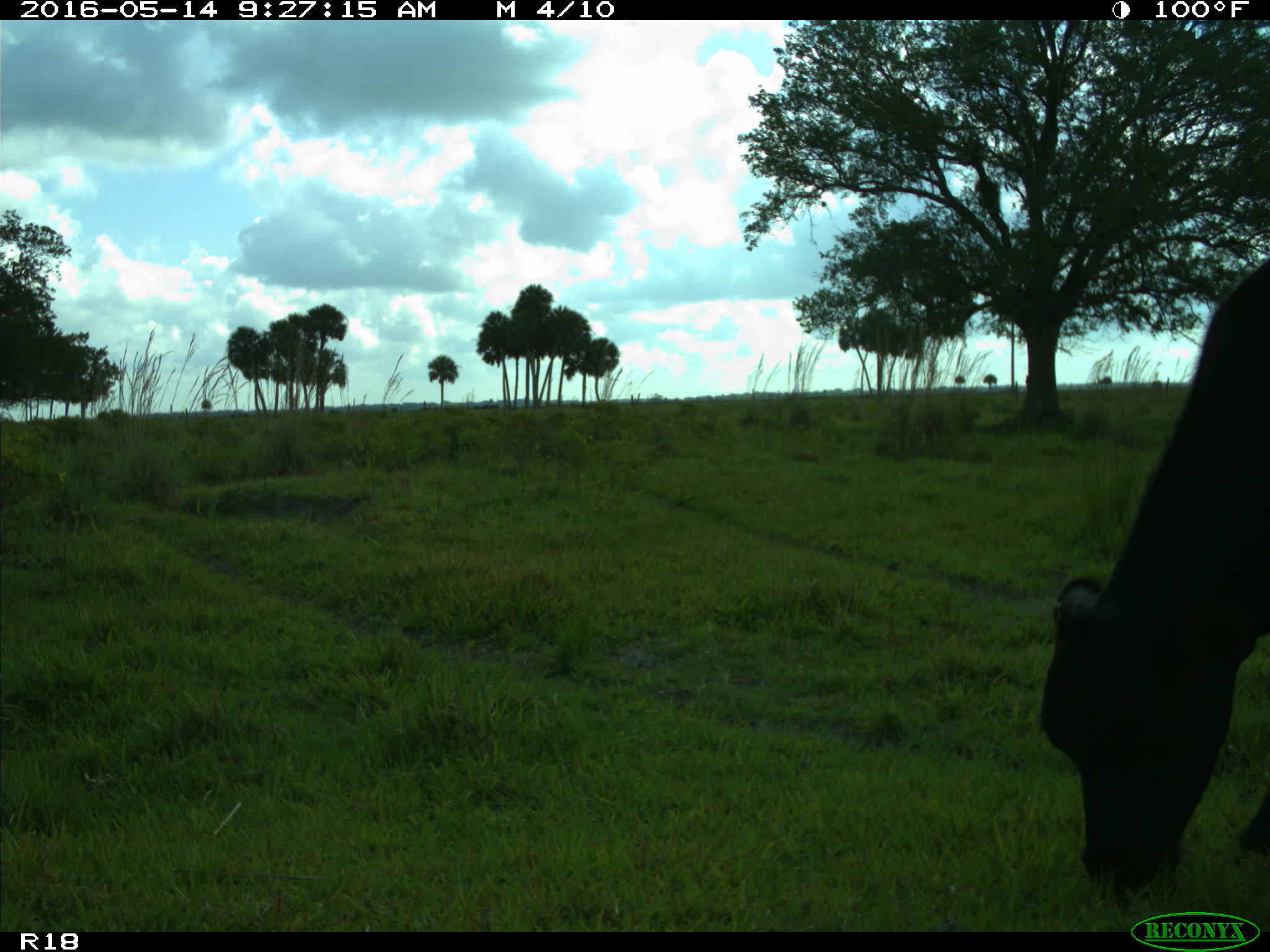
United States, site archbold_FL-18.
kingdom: Animalia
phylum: Chordata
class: Mammalia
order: Artiodactyla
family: Bovidae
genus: Bos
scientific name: Bos taurus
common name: domestic cow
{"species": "Bos taurus (domestic cow)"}